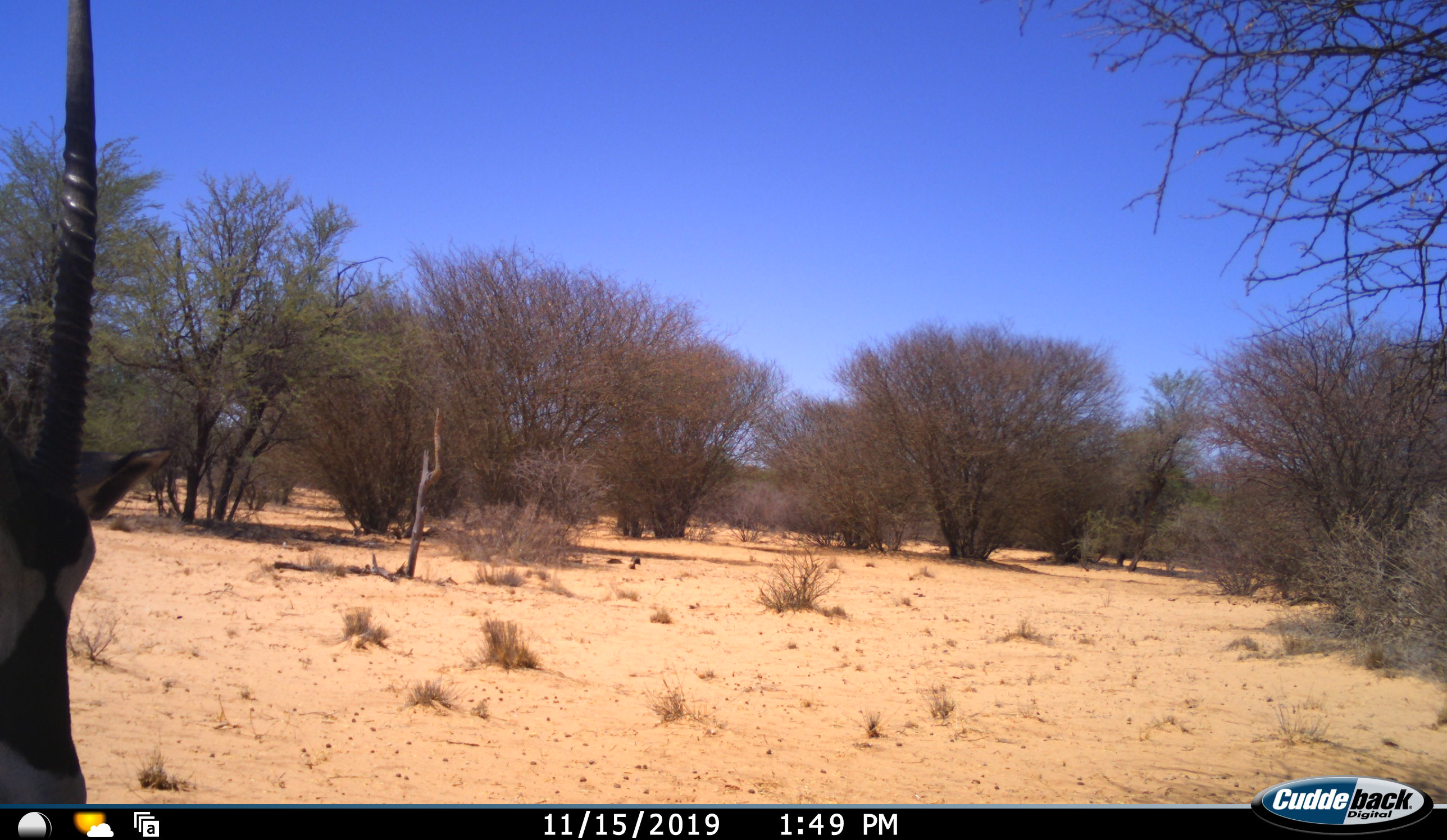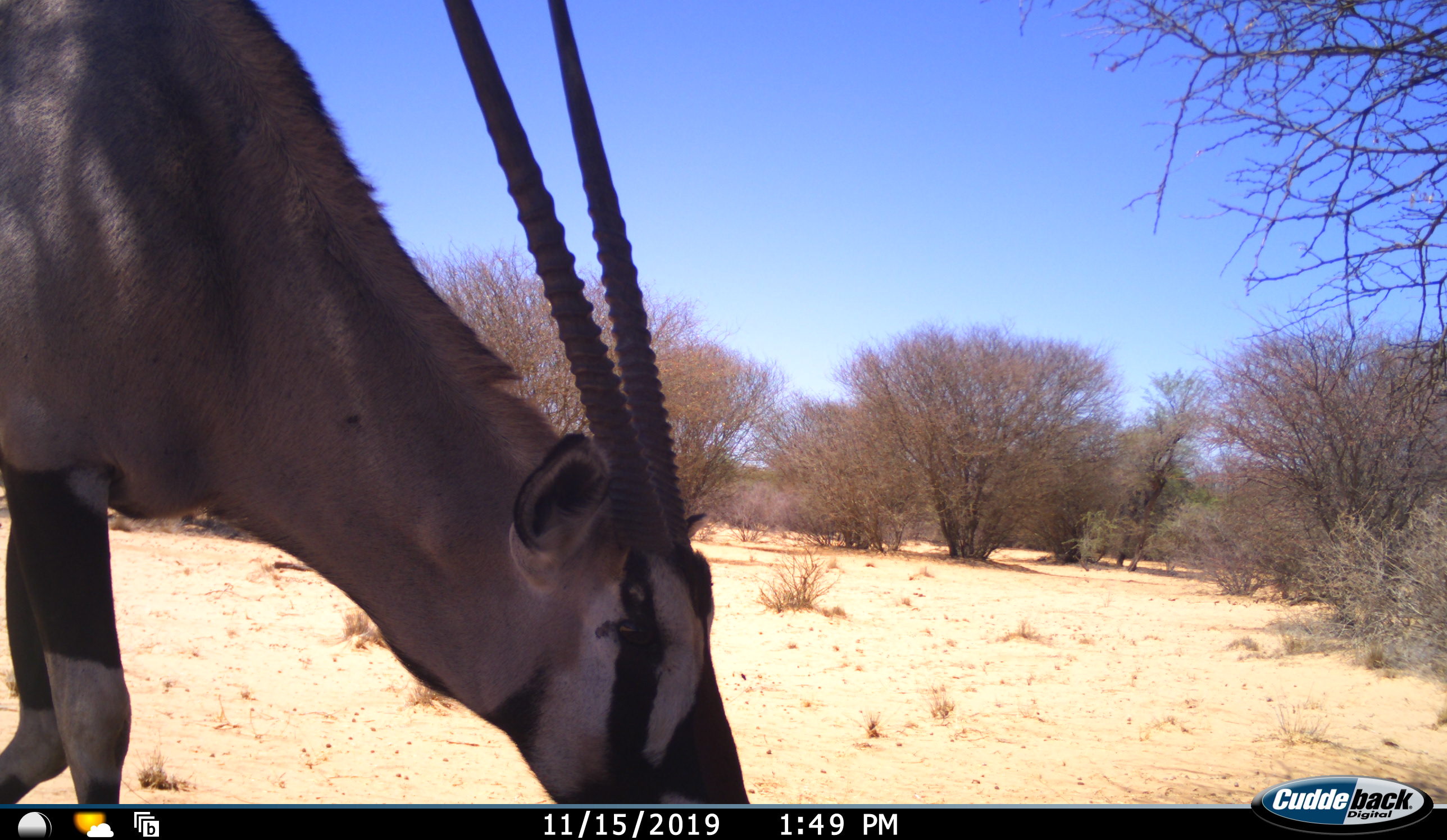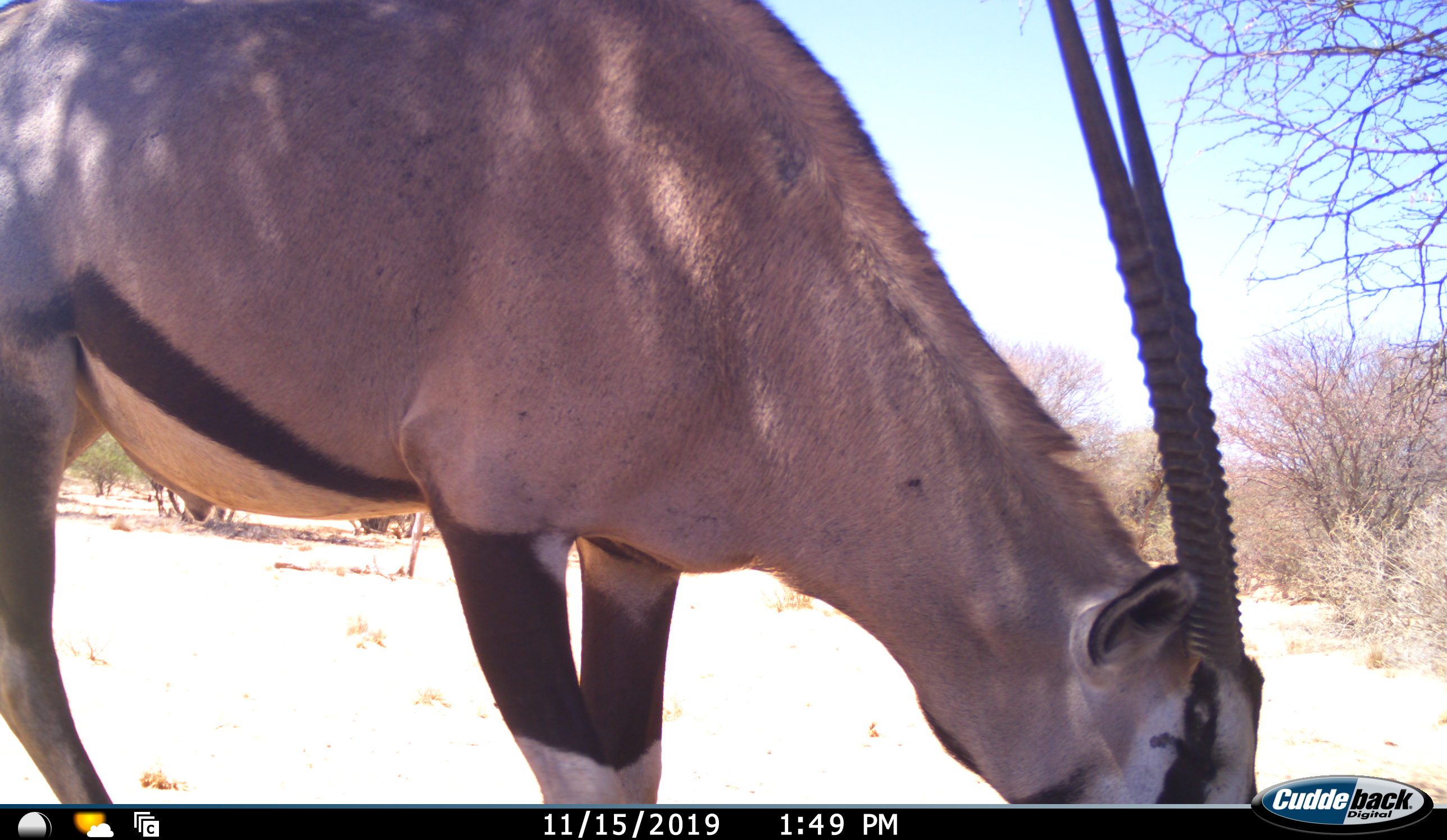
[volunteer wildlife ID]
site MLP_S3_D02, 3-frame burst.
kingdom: Animalia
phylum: Chordata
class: Mammalia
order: Artiodactyla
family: Bovidae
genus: Oryx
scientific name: Oryx gazella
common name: gemsbok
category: oryx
Oryx (gemsbok) (Oryx gazella), count 1. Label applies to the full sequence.